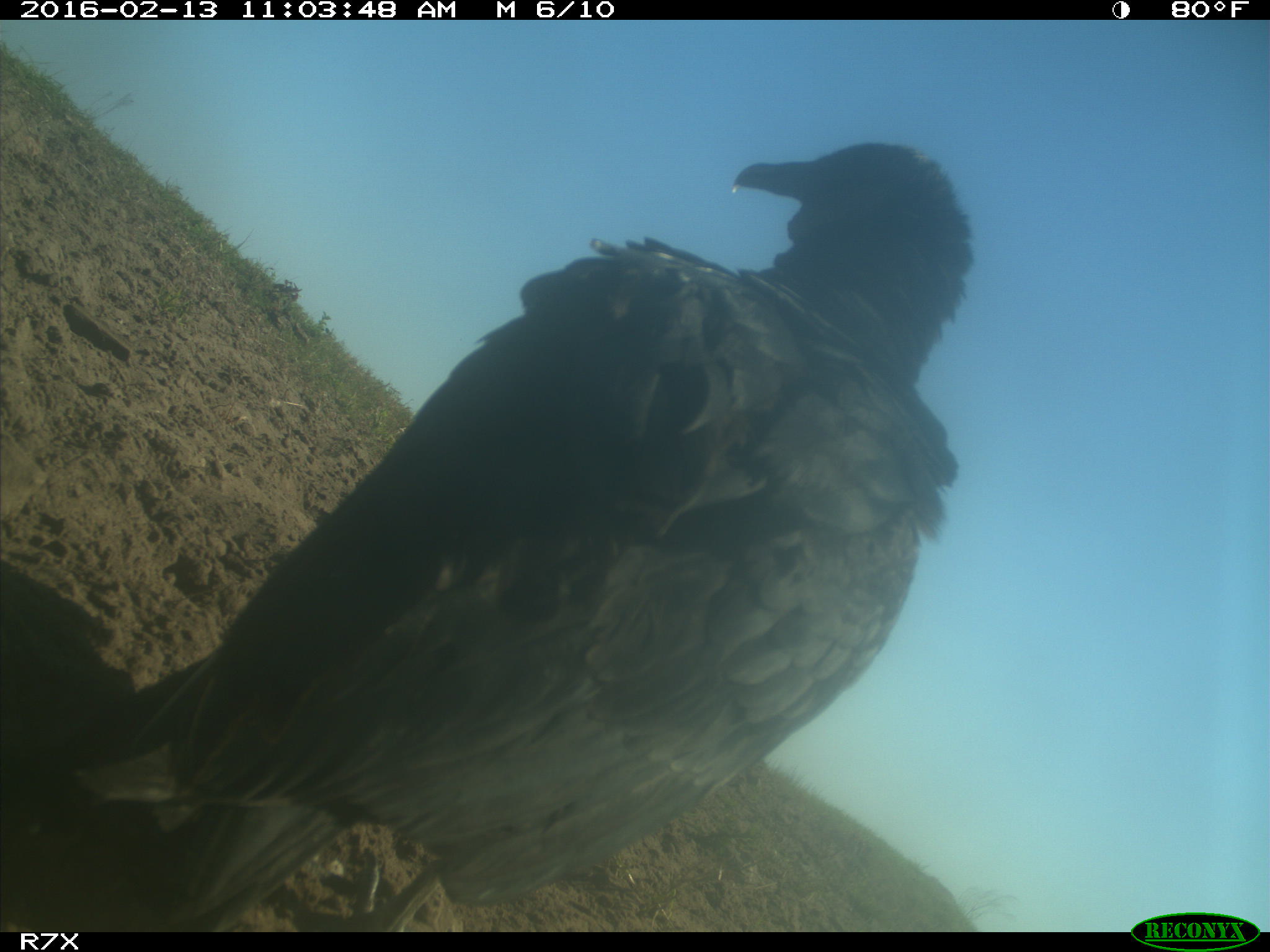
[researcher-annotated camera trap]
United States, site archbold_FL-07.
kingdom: Animalia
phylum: Chordata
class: Aves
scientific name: Aves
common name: birds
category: unidentified bird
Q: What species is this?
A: Unidentified bird (birds) (Aves).